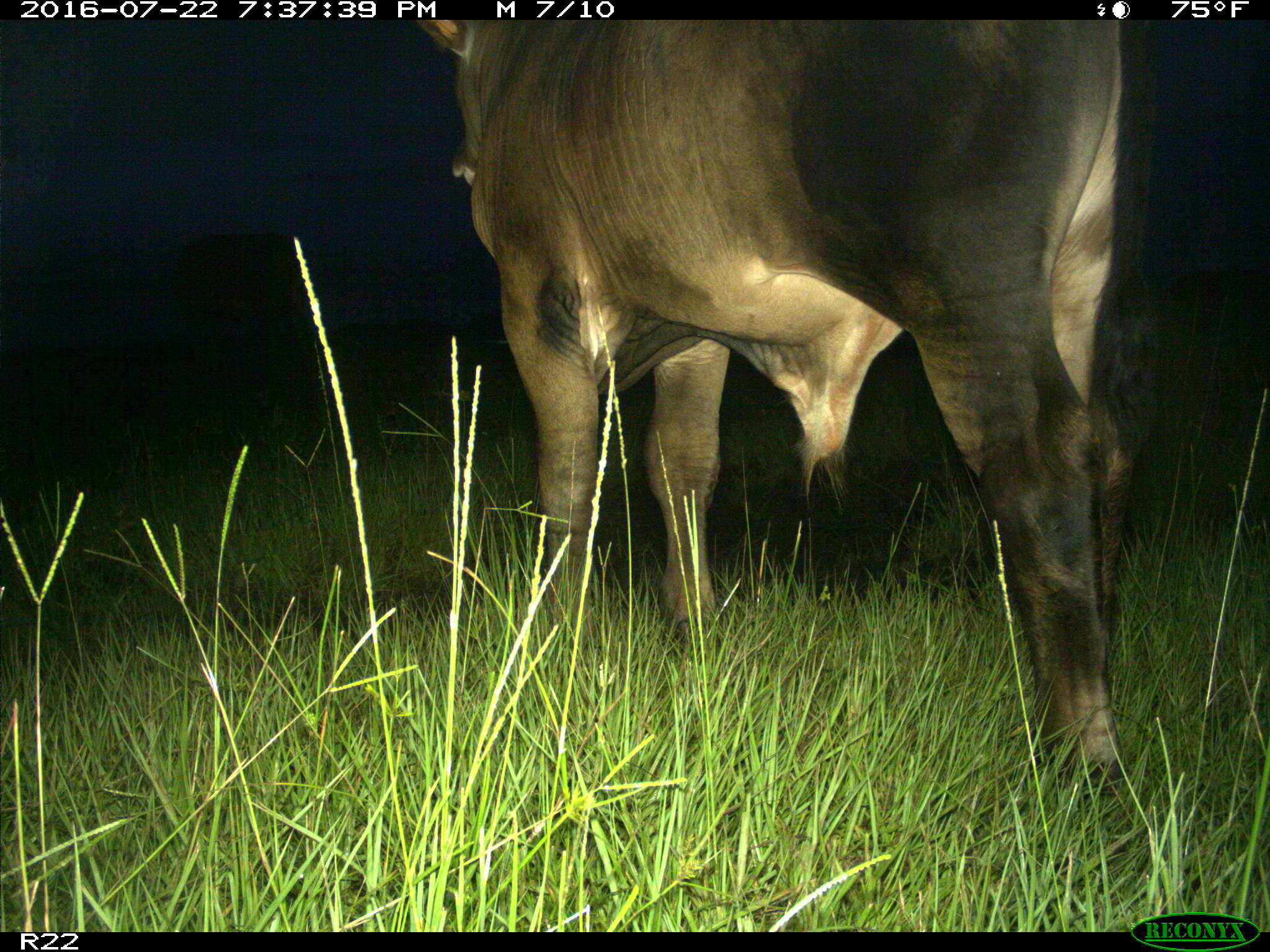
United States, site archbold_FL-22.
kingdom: Animalia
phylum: Chordata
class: Mammalia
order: Artiodactyla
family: Bovidae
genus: Bos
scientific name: Bos taurus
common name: domestic cow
Bos taurus (domestic cow).